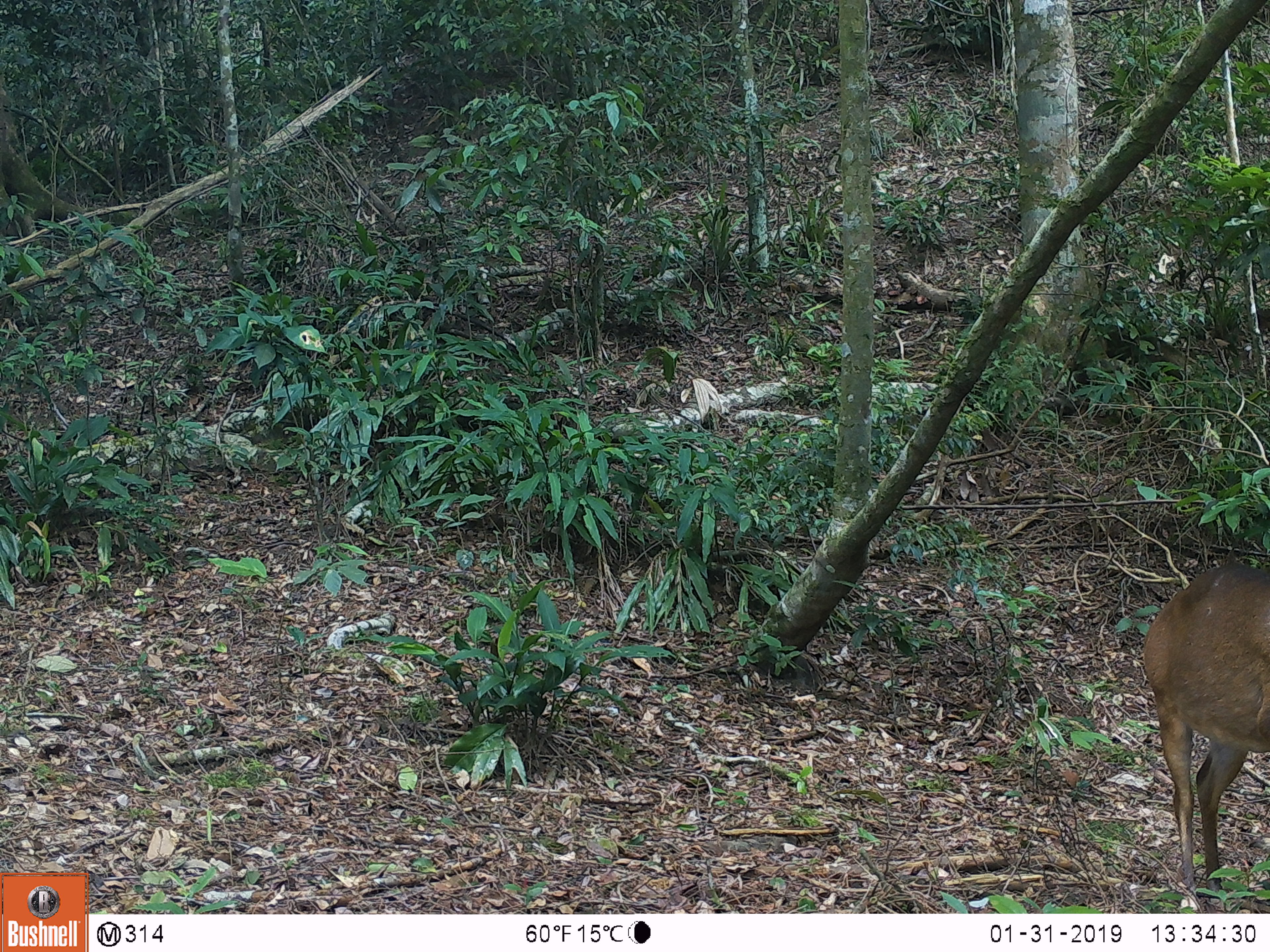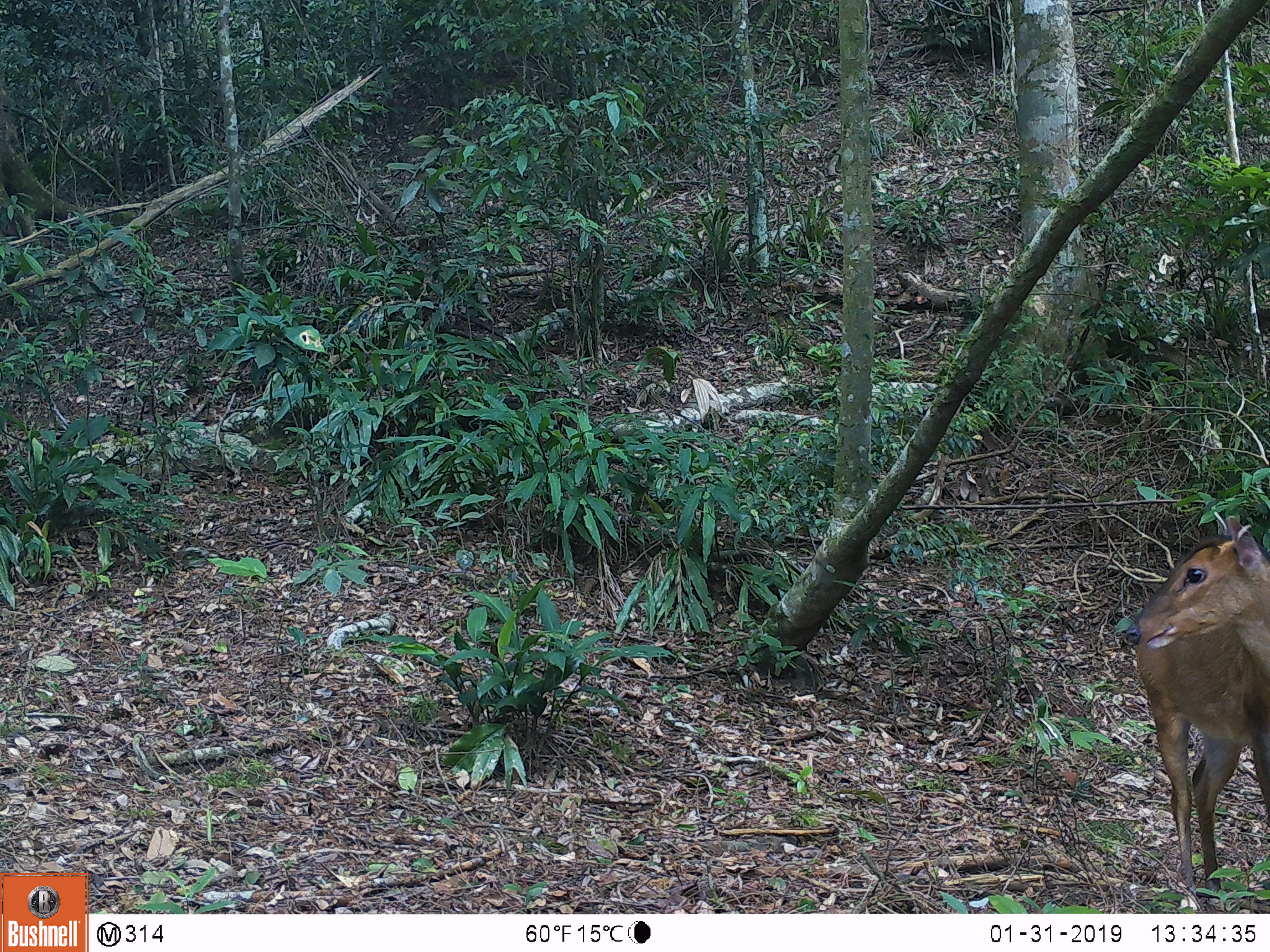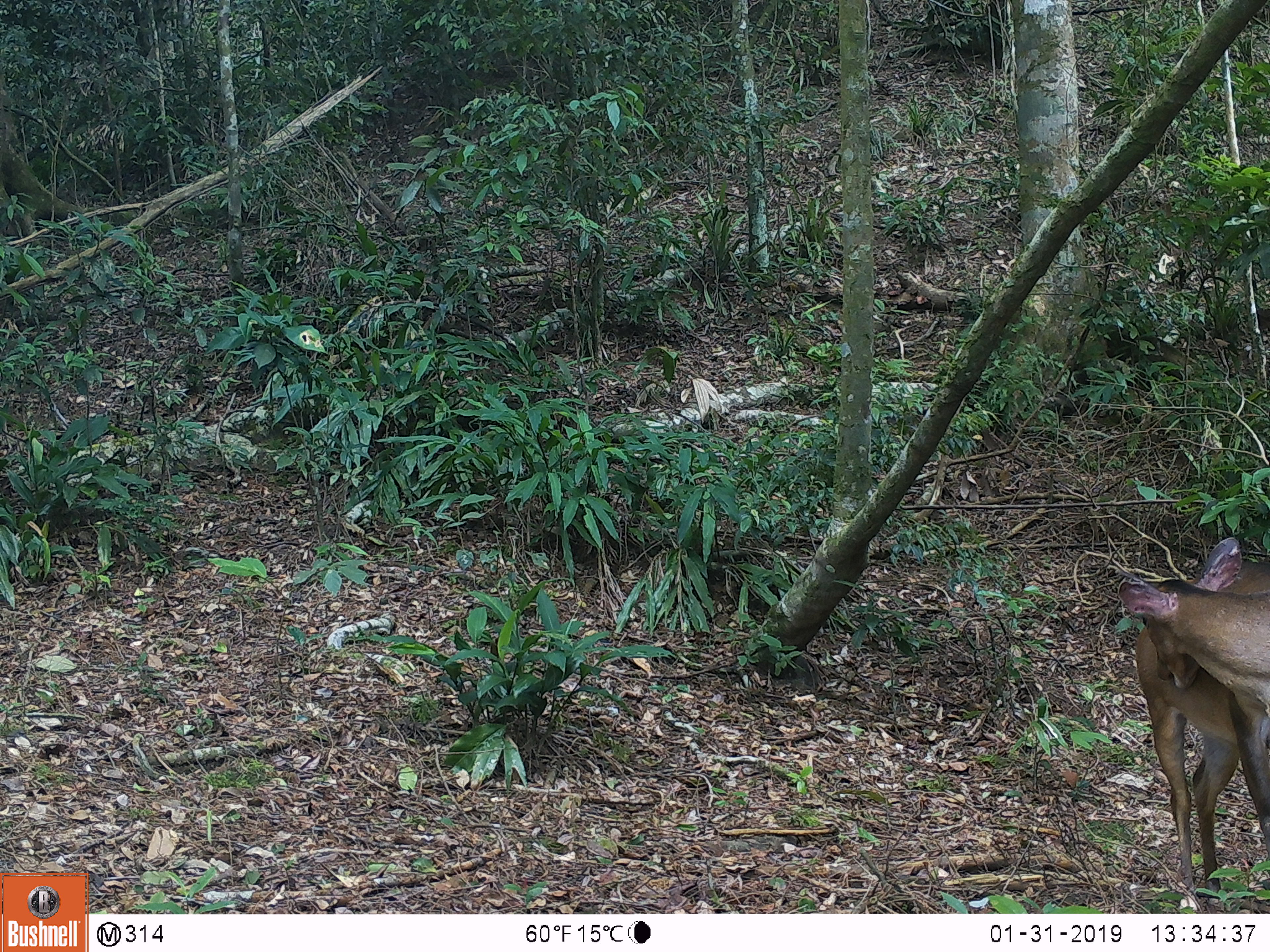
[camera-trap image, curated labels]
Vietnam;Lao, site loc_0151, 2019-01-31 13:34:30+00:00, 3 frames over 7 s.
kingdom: Animalia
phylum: Chordata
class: Mammalia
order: Artiodactyla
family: Cervidae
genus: Muntiacus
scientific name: Muntiacus vuquangensis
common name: large-antlered muntjac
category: large antlered muntjac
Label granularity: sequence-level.